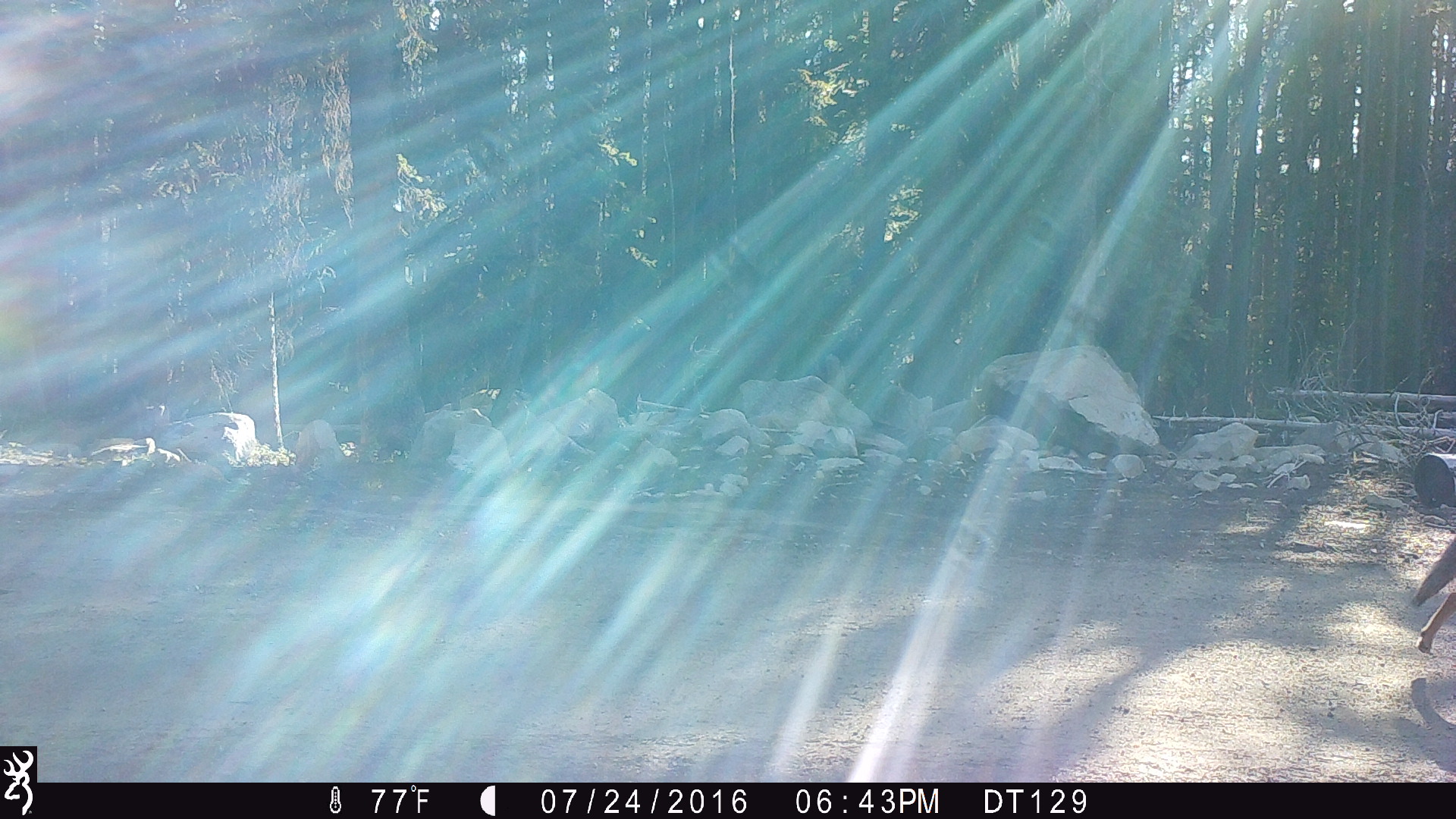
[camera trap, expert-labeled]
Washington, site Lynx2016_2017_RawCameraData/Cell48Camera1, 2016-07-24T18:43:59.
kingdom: Animalia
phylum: Chordata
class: Mammalia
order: Carnivora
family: Canidae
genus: Canis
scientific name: Canis latrans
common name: coyote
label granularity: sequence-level